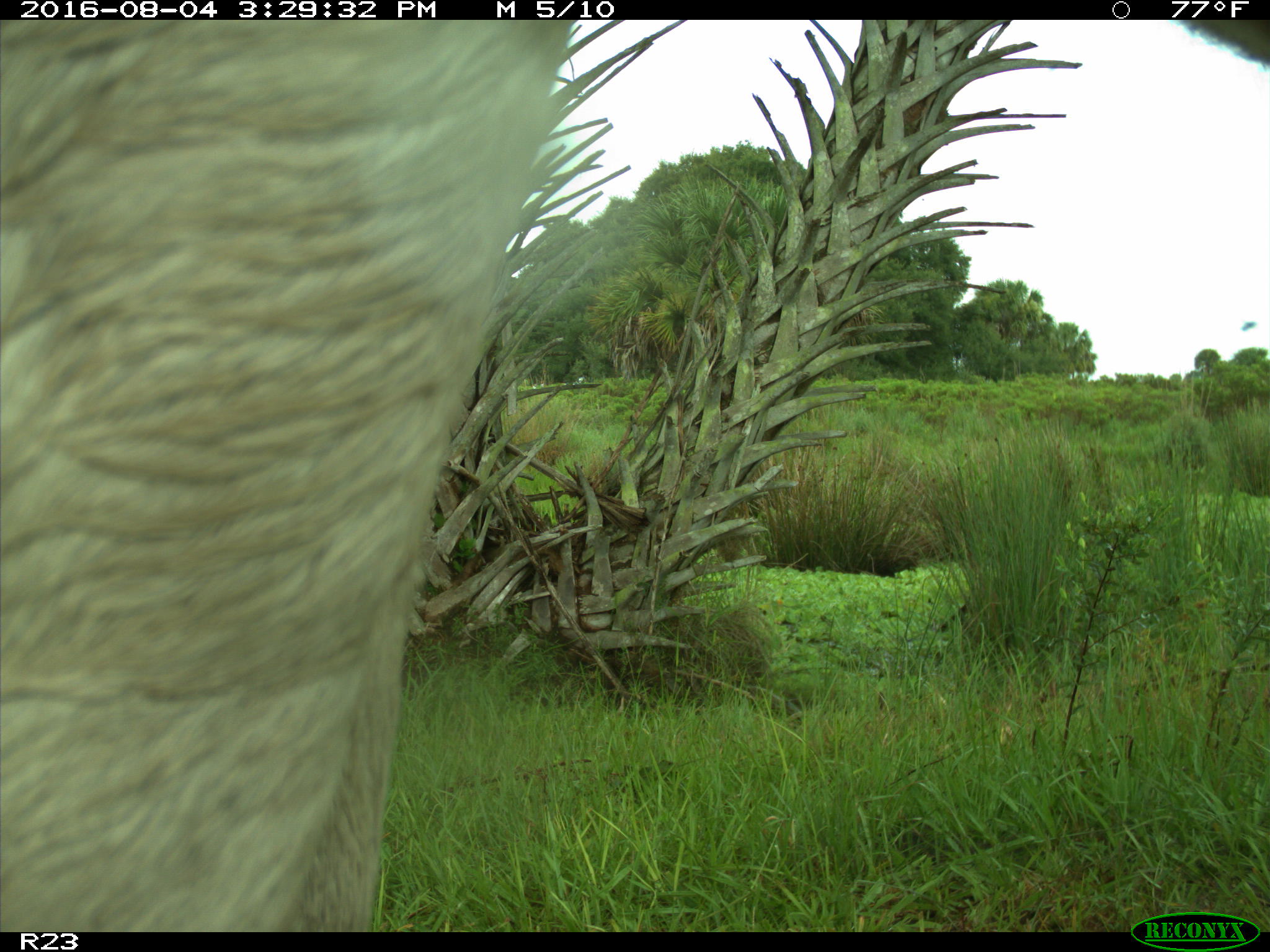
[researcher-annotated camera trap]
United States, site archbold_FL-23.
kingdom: Animalia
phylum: Chordata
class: Mammalia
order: Artiodactyla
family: Bovidae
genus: Bos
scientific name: Bos taurus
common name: domestic cow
Bos taurus (domestic cow).